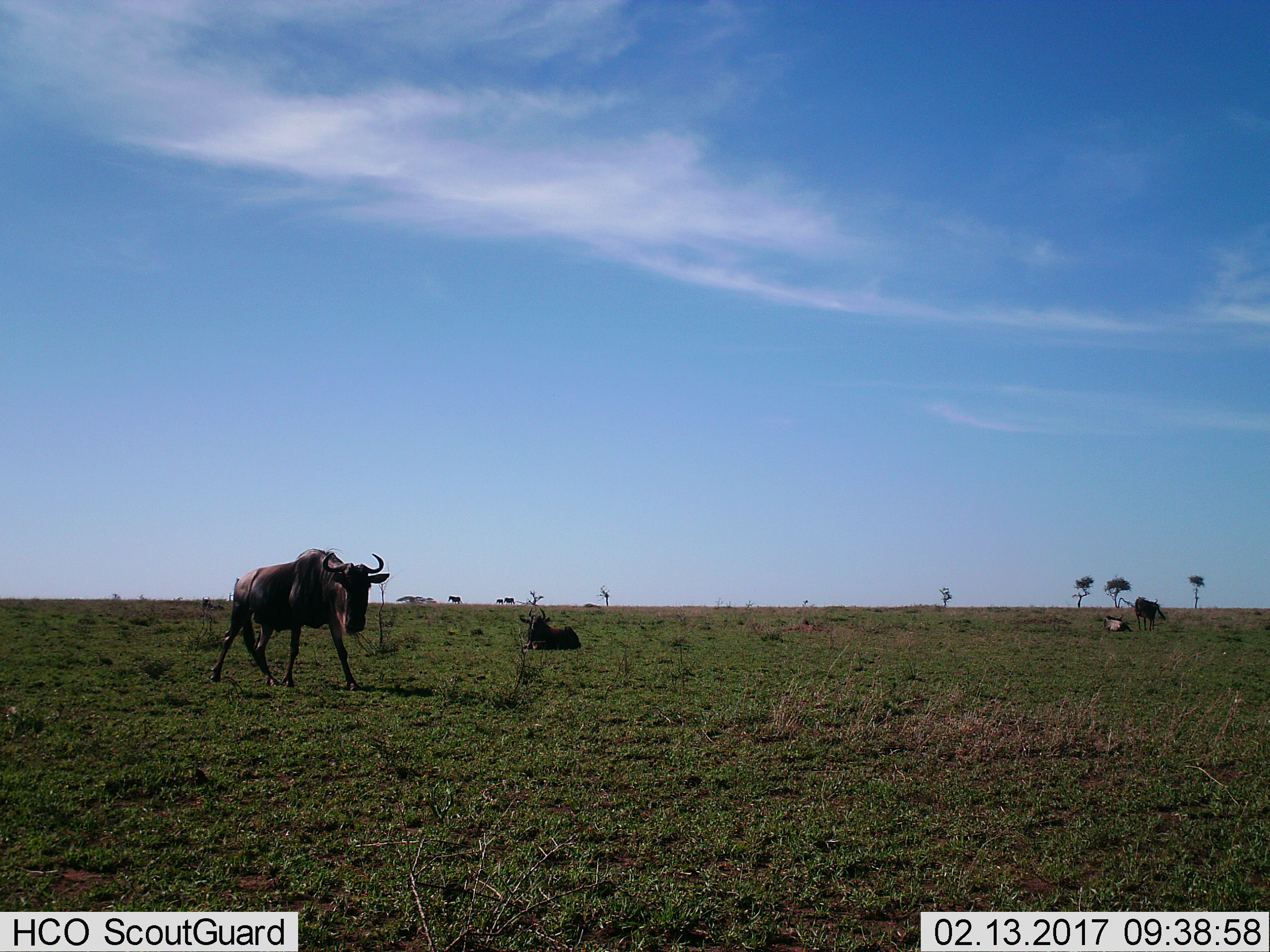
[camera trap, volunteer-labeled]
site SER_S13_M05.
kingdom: Animalia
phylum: Chordata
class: Mammalia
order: Artiodactyla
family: Bovidae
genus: Connochaetes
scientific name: Connochaetes taurinus taurinus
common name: blue wildebeest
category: wildebeestblue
Wildebeestblue (blue wildebeest) (Connochaetes taurinus taurinus), count 4. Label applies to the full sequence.